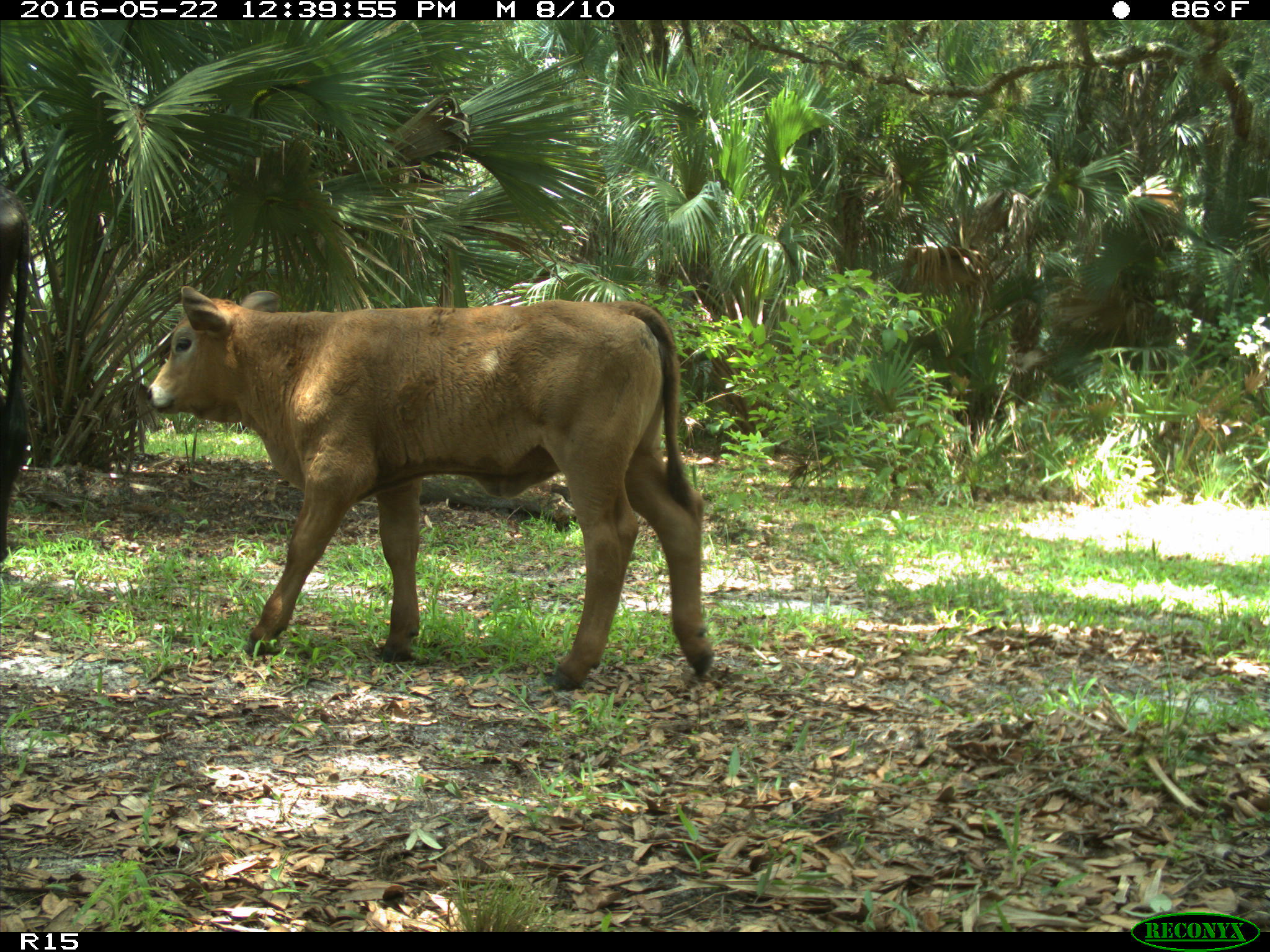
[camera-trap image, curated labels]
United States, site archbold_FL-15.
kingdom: Animalia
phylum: Chordata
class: Mammalia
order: Artiodactyla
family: Bovidae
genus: Bos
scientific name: Bos taurus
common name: domestic cow